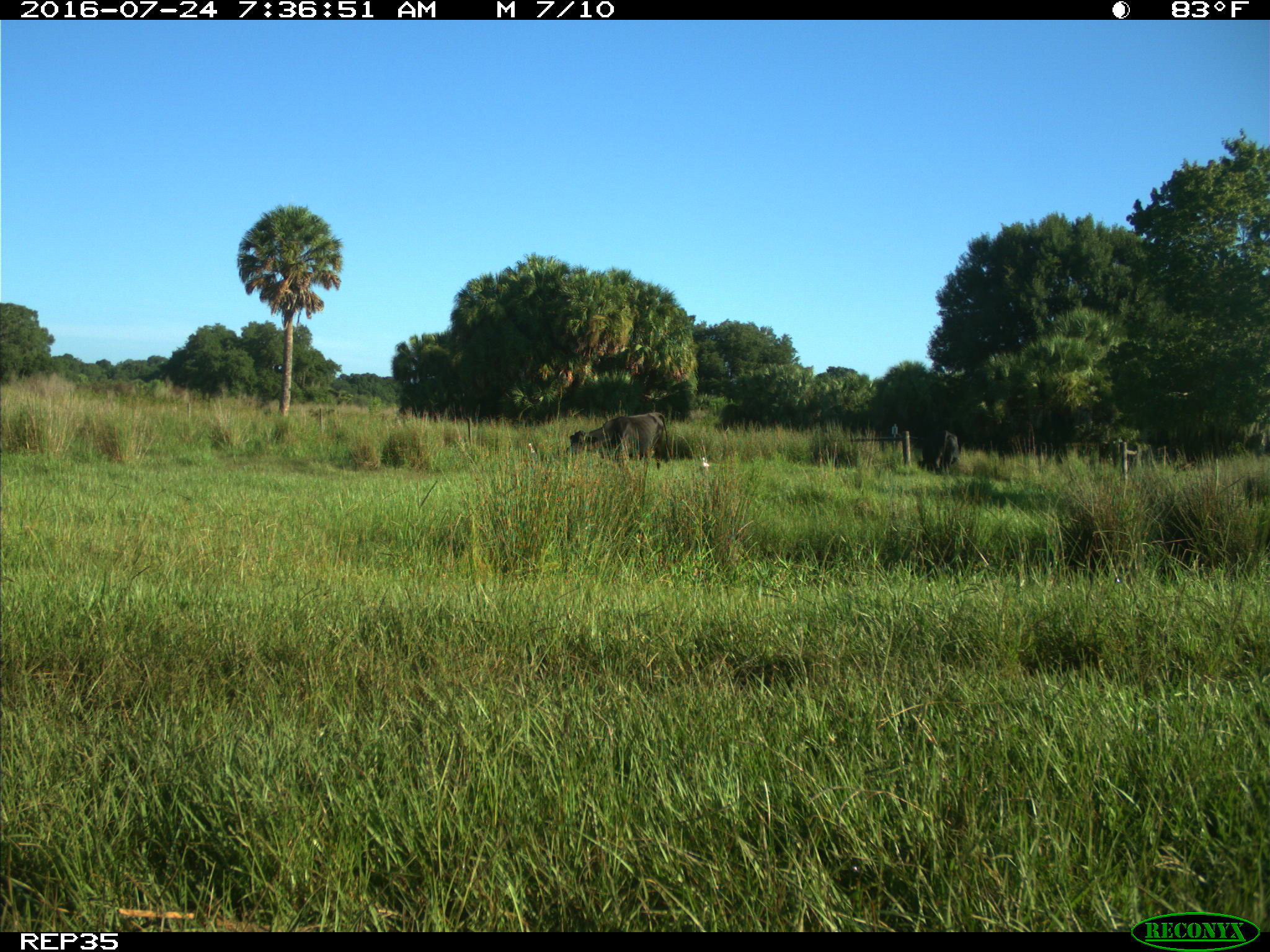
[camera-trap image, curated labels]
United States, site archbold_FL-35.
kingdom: Animalia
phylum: Chordata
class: Mammalia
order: Artiodactyla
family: Bovidae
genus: Bos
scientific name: Bos taurus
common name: domestic cow